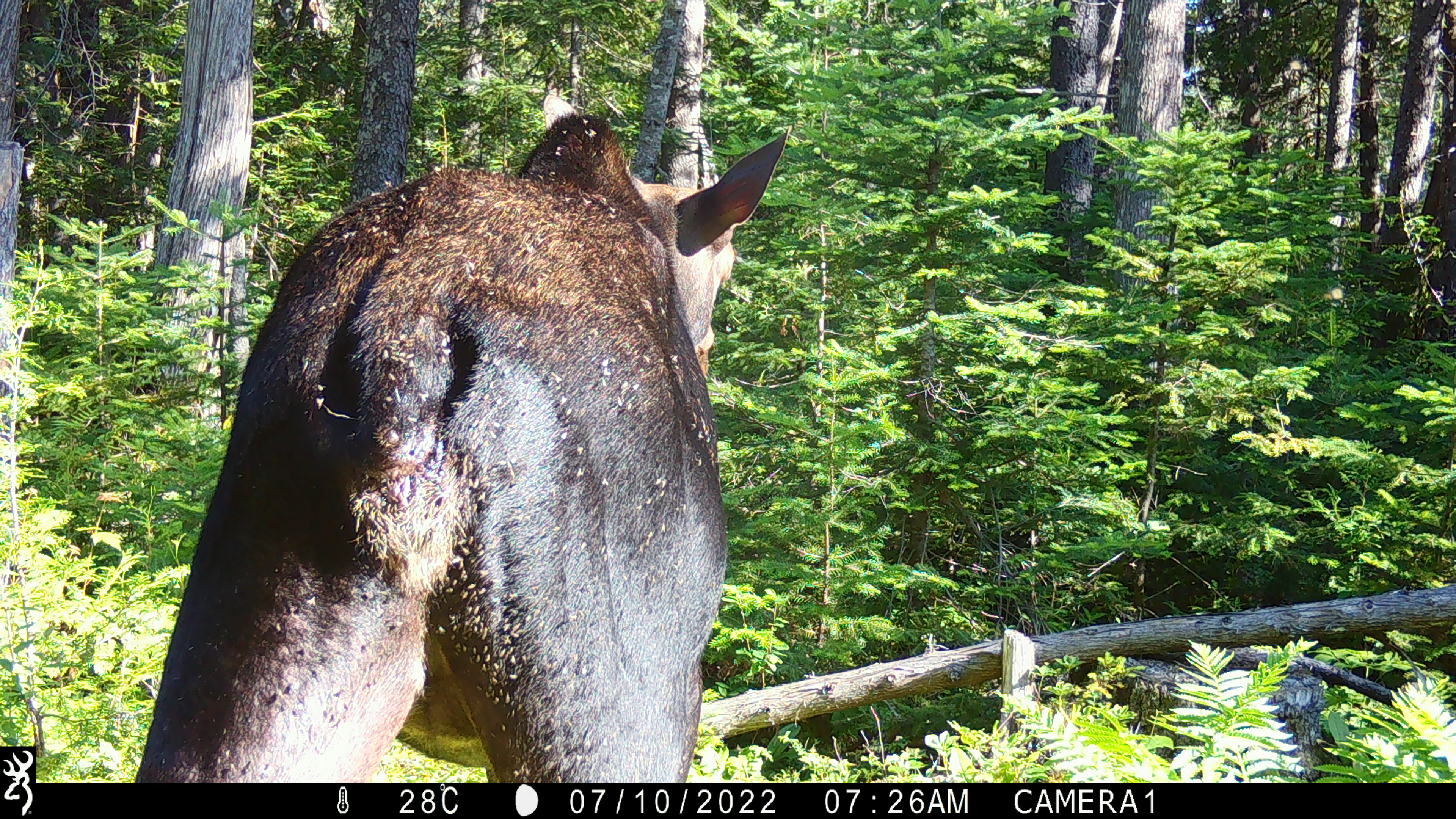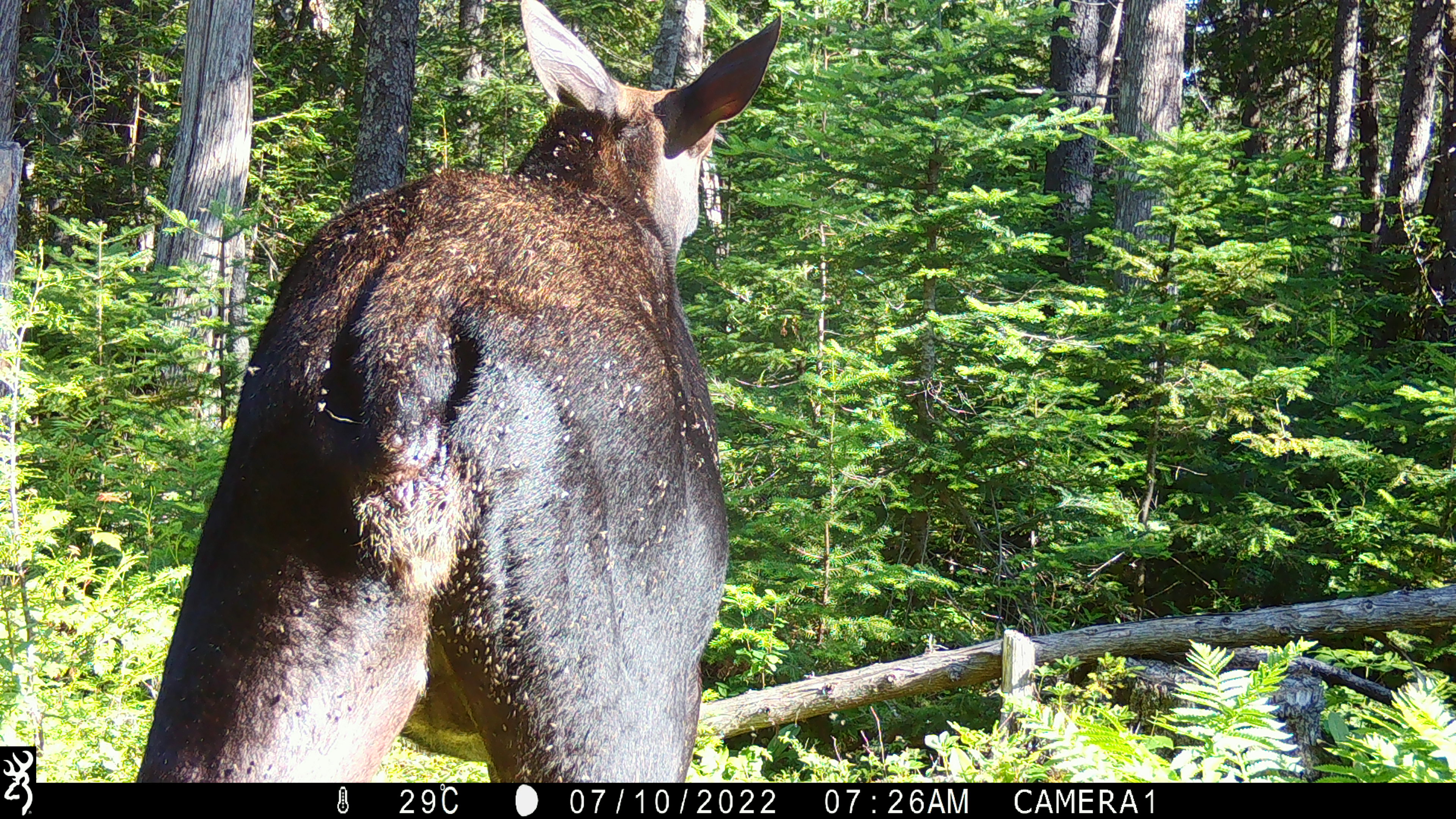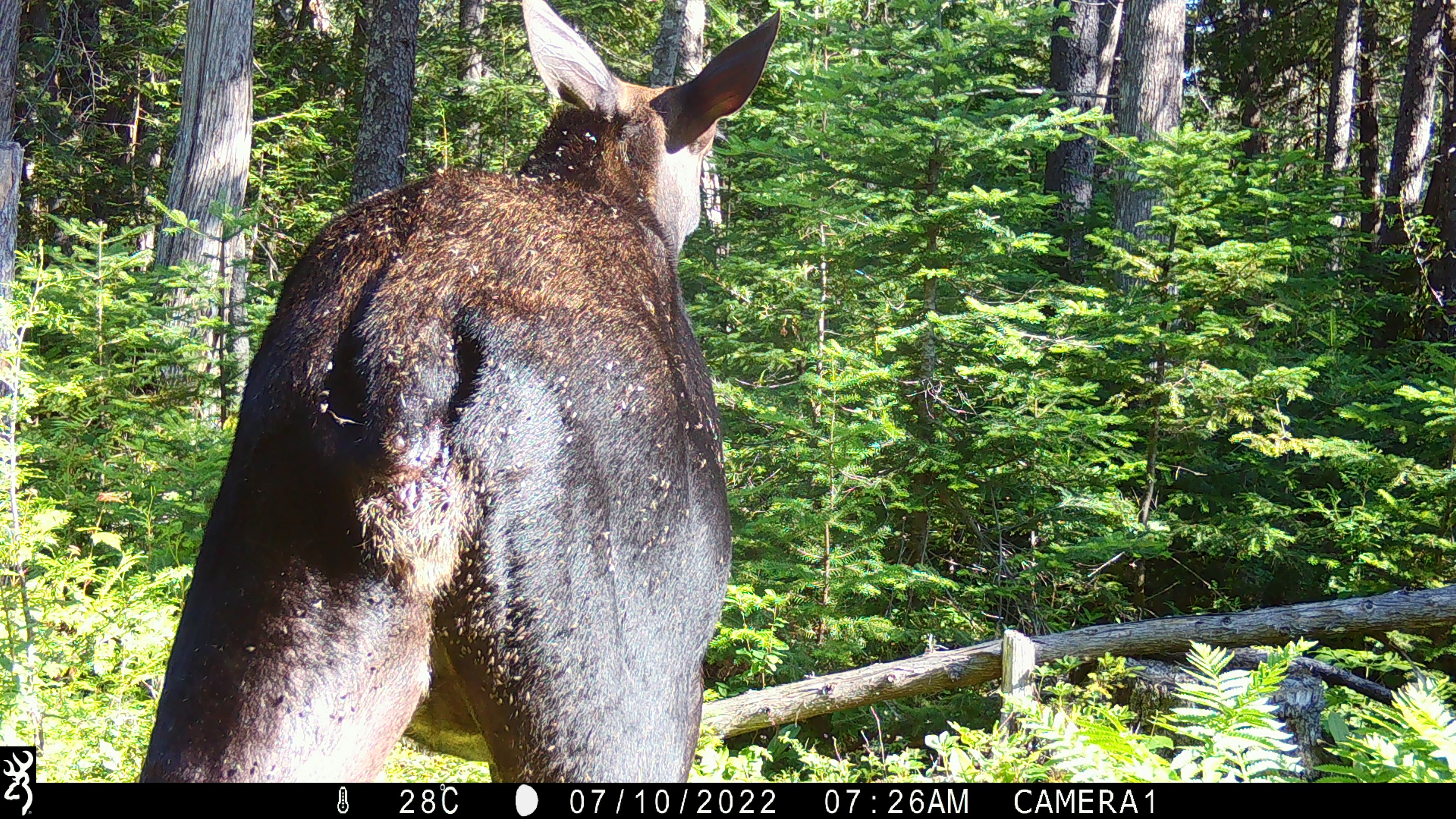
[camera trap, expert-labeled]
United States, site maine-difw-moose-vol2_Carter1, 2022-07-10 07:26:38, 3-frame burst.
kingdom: Animalia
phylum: Chordata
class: Mammalia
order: Artiodactyla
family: Cervidae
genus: Alces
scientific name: Alces alces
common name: moose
Moose (Alces alces).